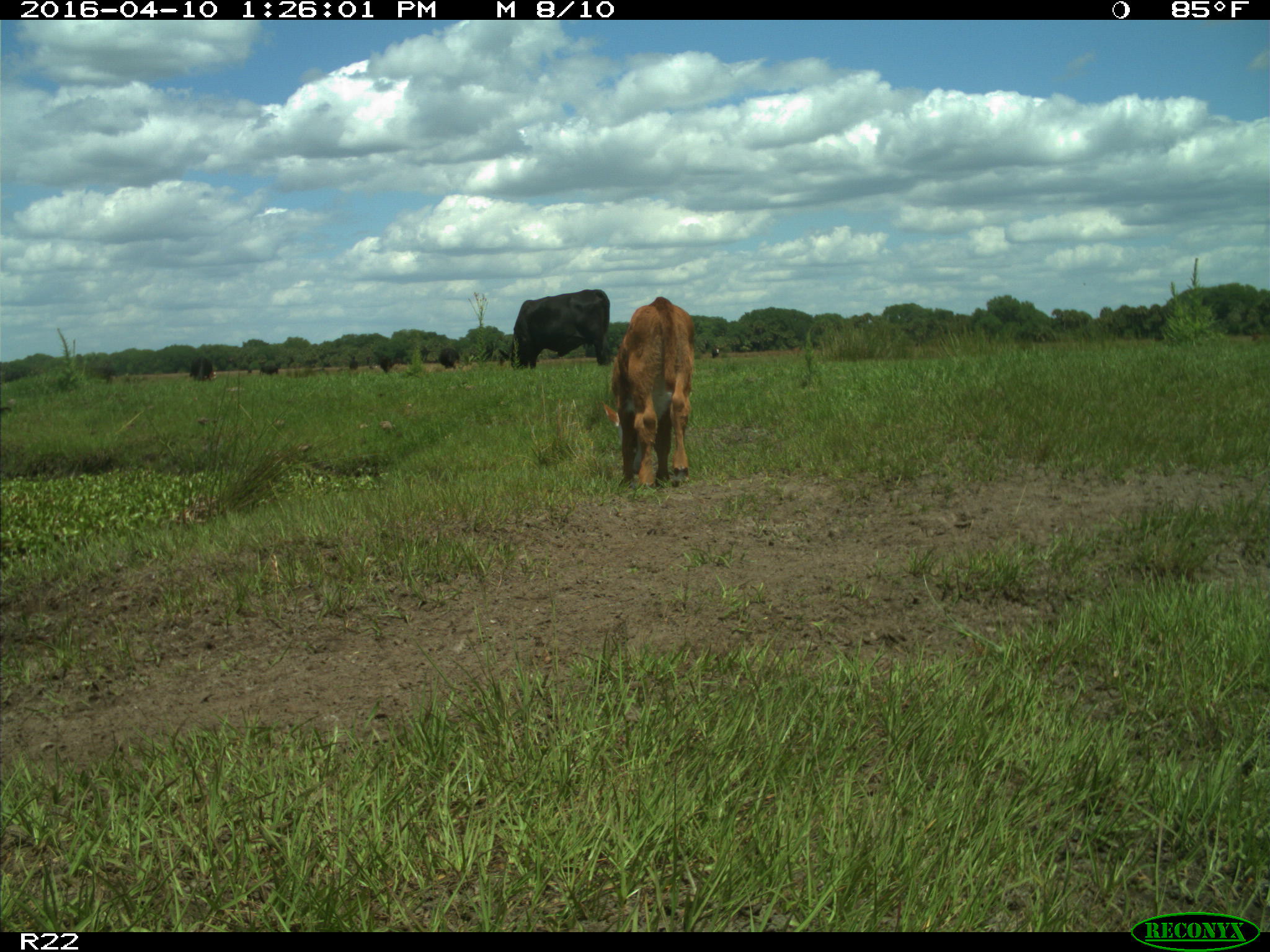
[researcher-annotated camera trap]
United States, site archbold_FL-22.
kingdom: Animalia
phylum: Chordata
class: Mammalia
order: Artiodactyla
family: Bovidae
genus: Bos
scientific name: Bos taurus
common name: domestic cow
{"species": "Bos taurus (domestic cow)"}